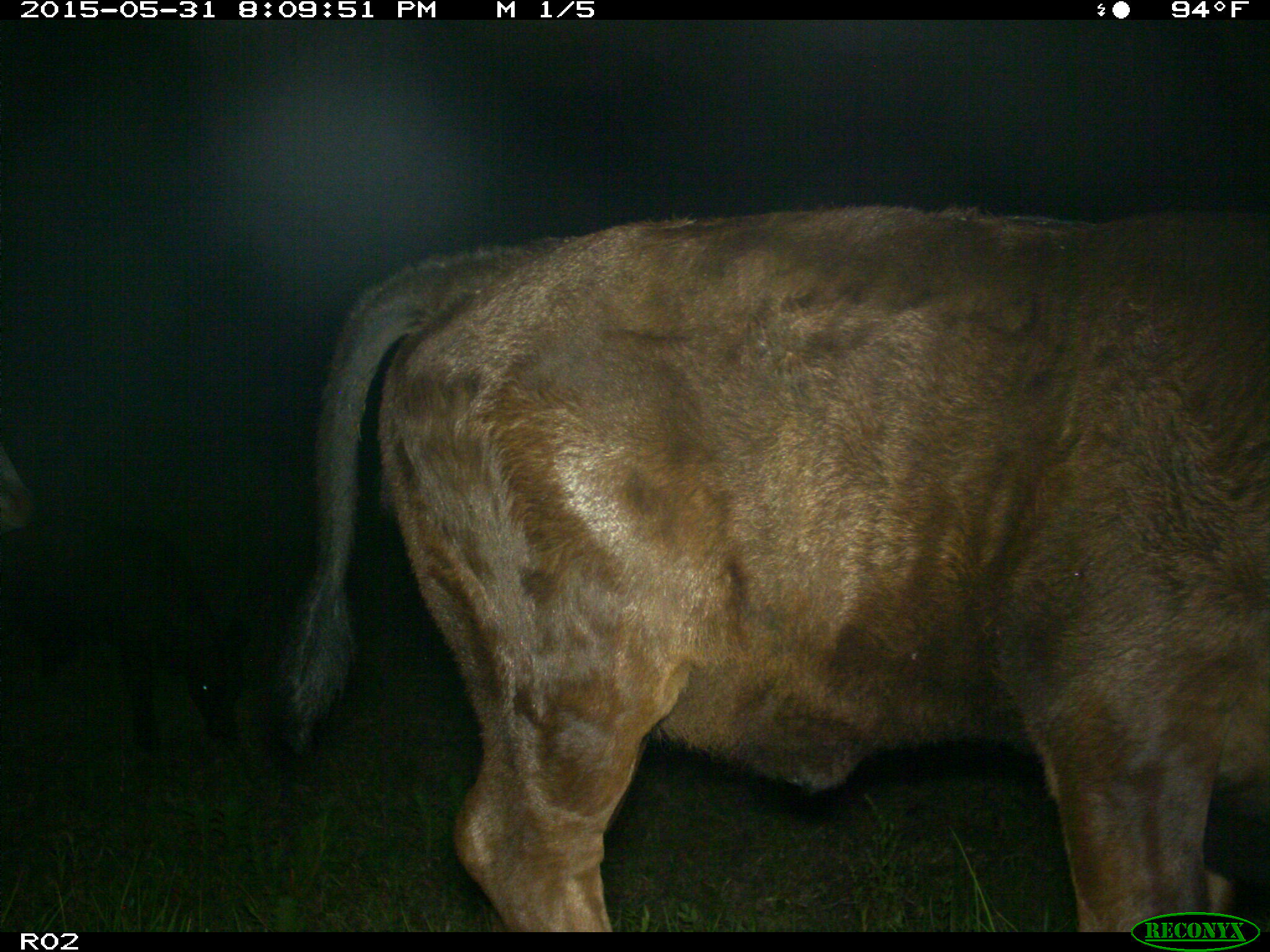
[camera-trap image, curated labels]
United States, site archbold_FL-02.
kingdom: Animalia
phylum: Chordata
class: Mammalia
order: Artiodactyla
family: Bovidae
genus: Bos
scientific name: Bos taurus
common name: domestic cow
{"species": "Bos taurus (domestic cow)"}